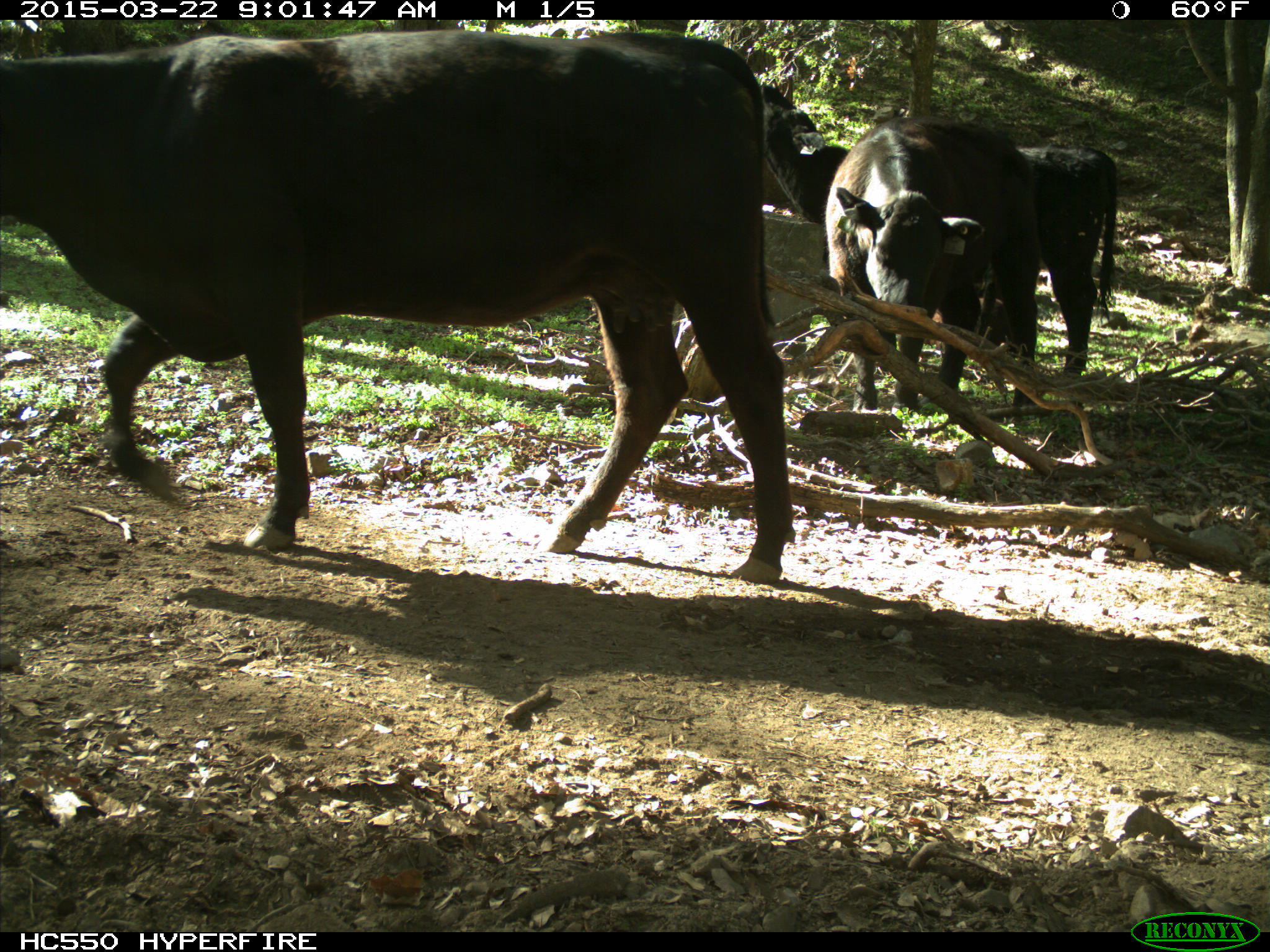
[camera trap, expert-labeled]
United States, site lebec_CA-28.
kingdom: Animalia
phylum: Chordata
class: Mammalia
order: Artiodactyla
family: Bovidae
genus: Bos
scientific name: Bos taurus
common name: domestic cow